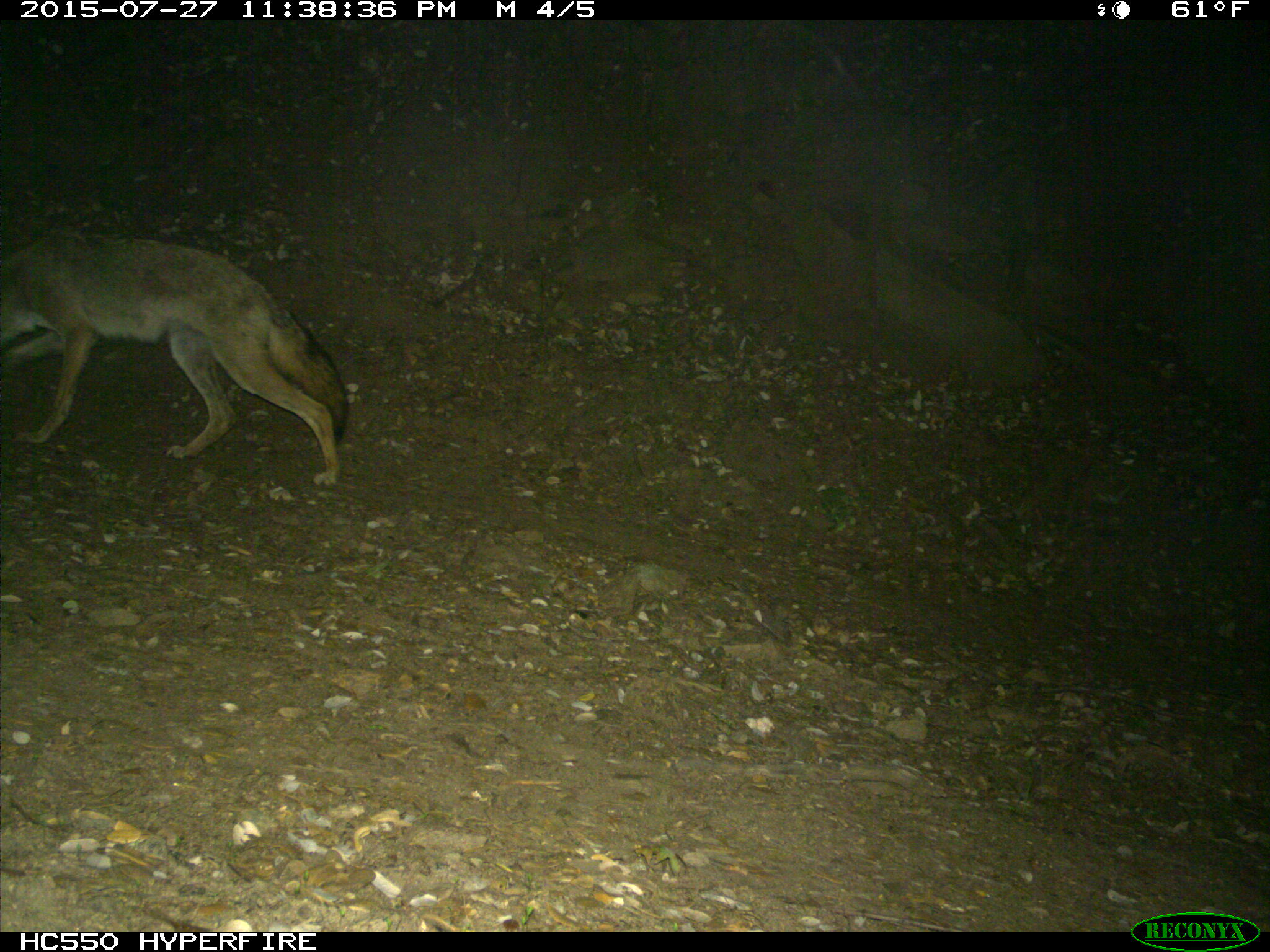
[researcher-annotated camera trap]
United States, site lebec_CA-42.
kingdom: Animalia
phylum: Chordata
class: Mammalia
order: Carnivora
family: Canidae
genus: Canis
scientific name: Canis latrans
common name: coyote